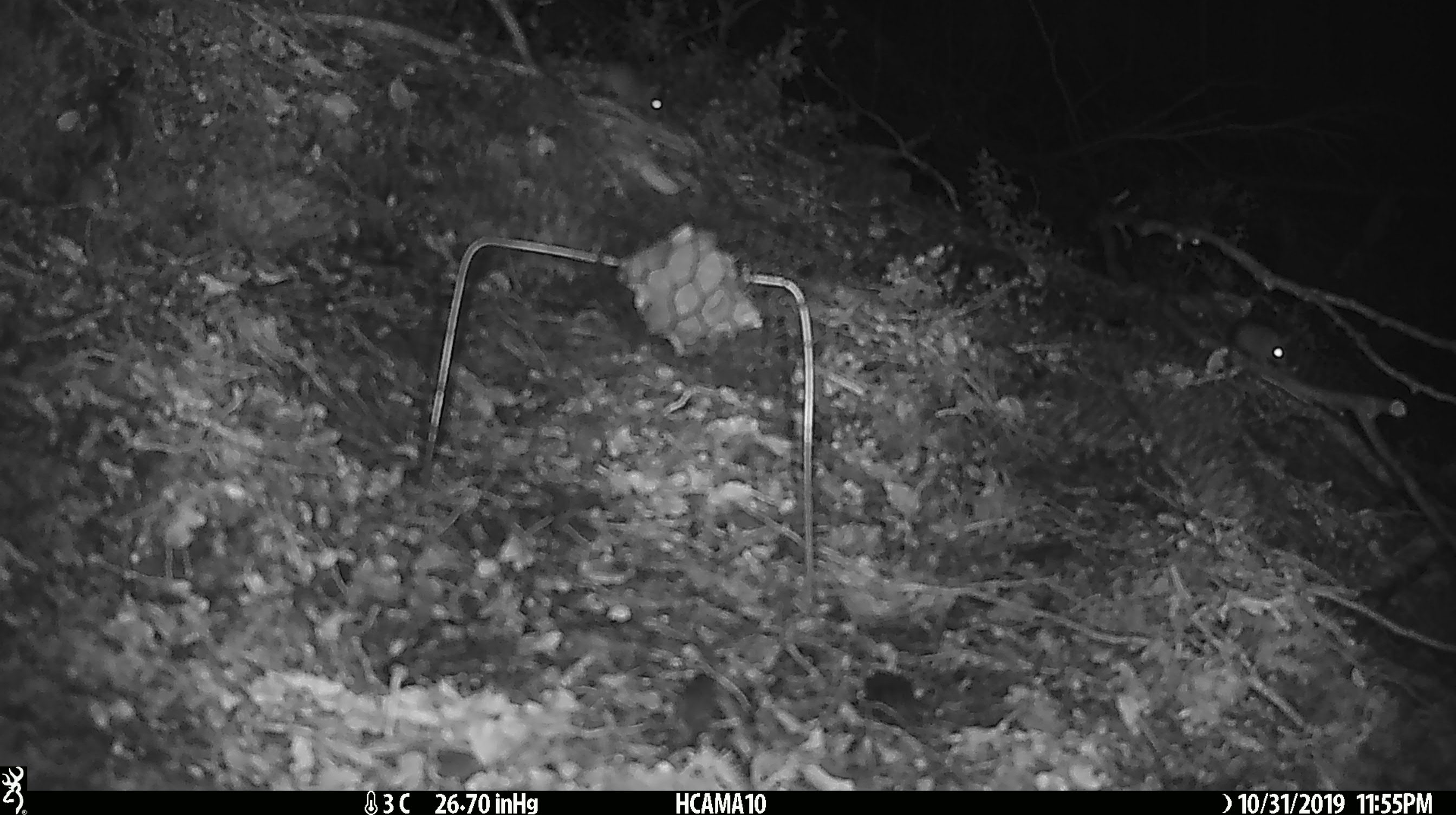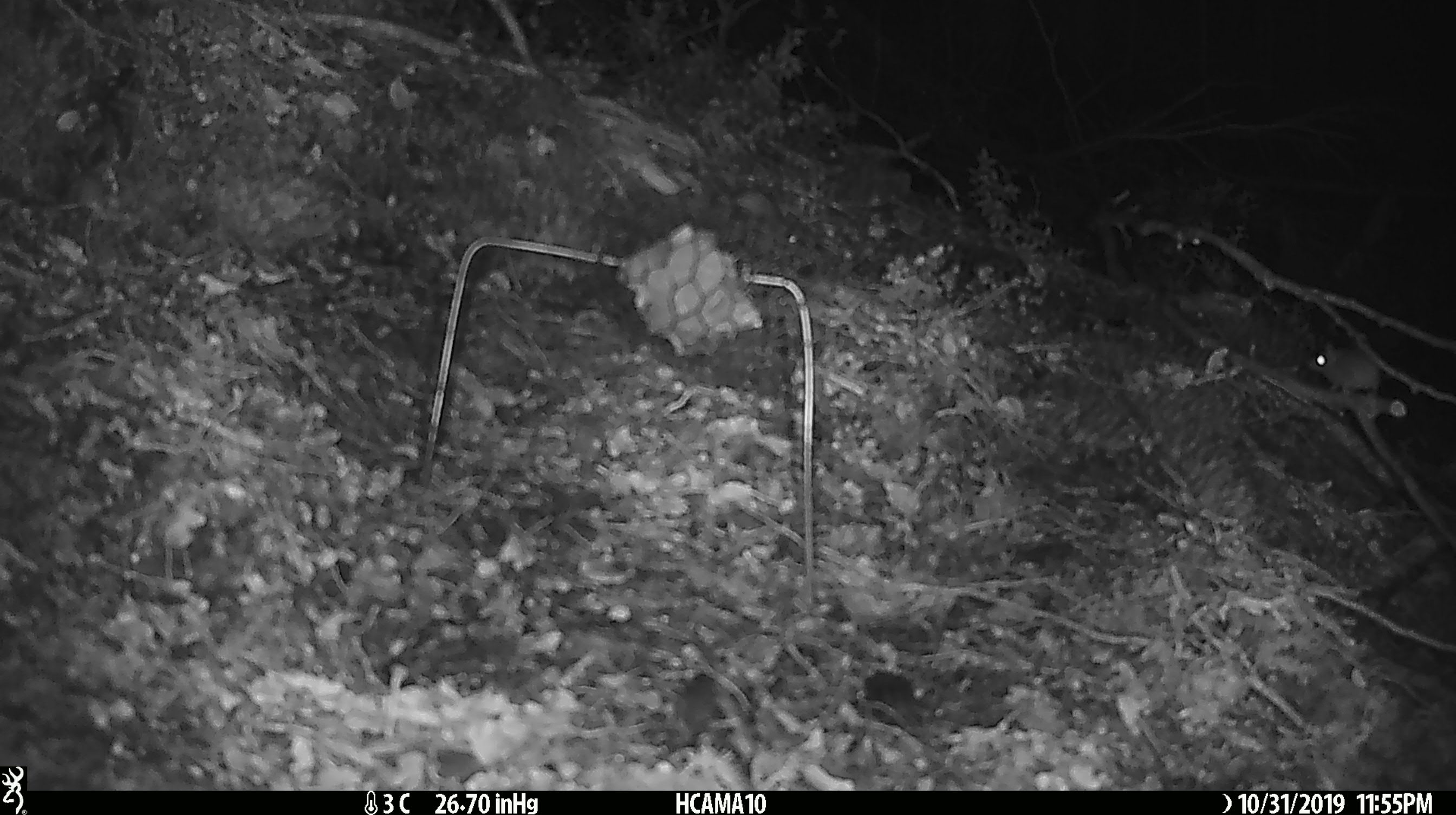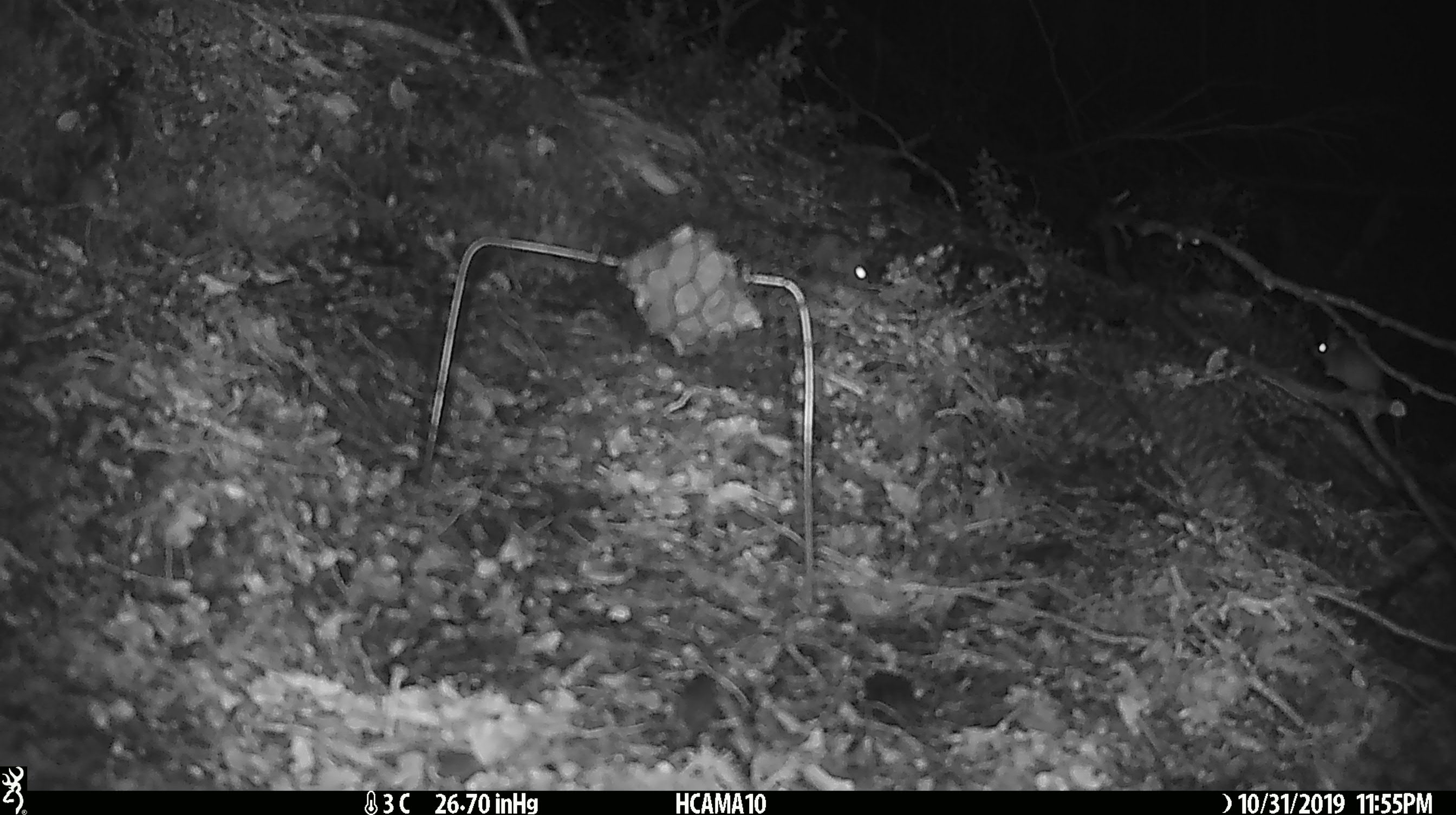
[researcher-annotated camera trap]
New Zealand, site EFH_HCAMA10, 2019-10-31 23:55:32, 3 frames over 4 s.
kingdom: Animalia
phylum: Chordata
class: Mammalia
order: Rodentia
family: Muridae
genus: Mus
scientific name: Mus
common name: mouse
Mouse (Mus).